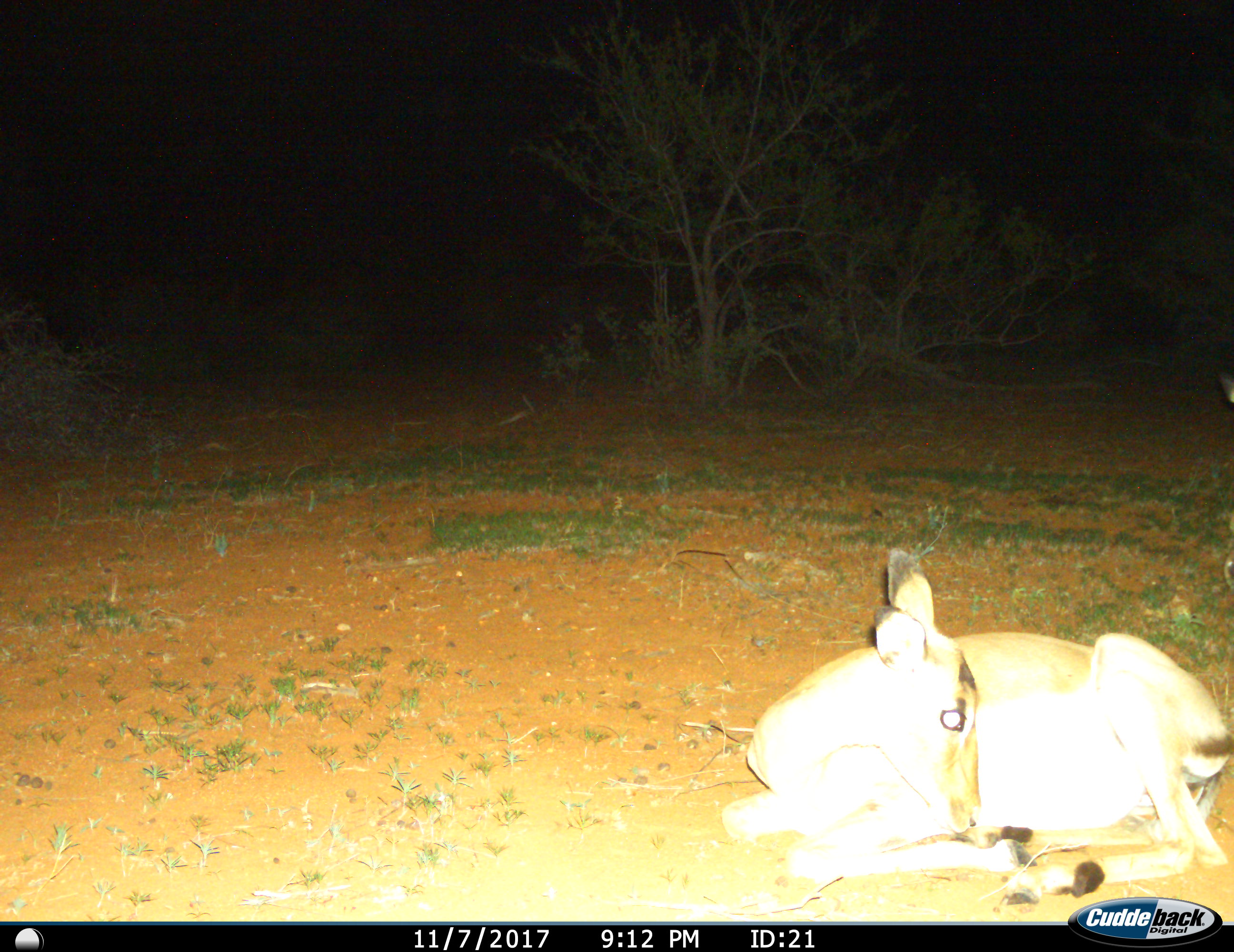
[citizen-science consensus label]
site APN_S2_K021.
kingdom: Animalia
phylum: Chordata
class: Mammalia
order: Artiodactyla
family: Bovidae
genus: Aepyceros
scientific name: Aepyceros melampus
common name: impala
Impala (Aepyceros melampus), count 1. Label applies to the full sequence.